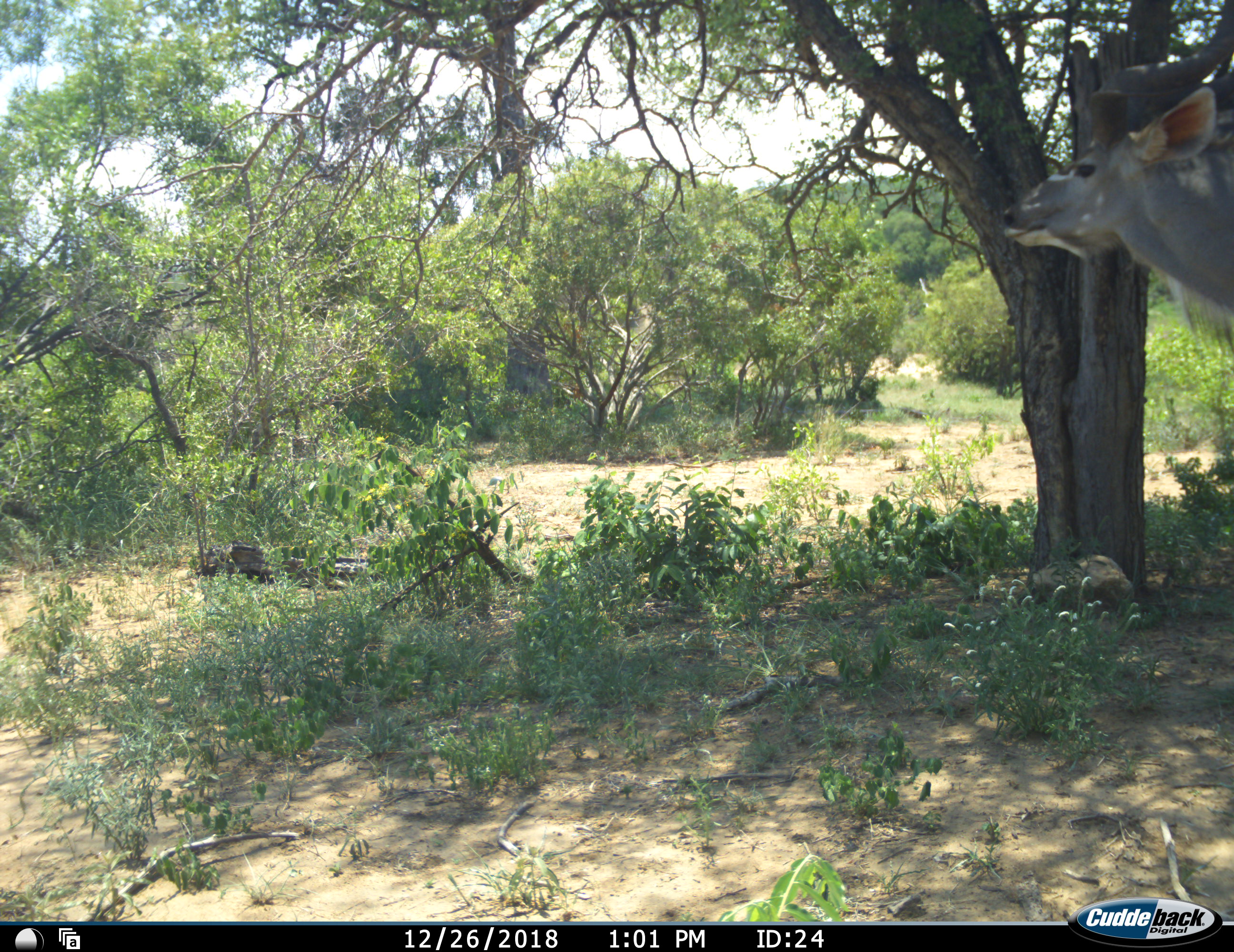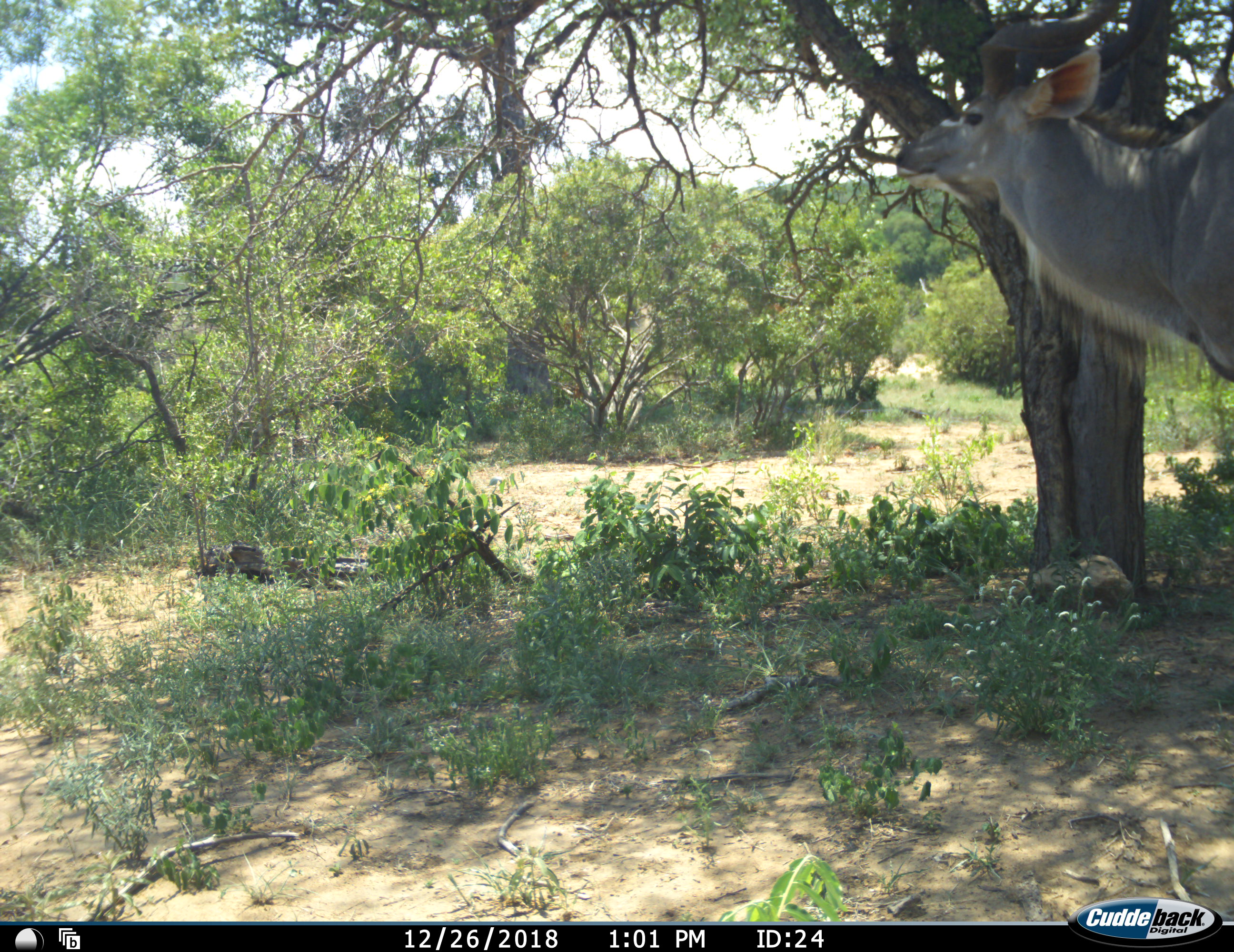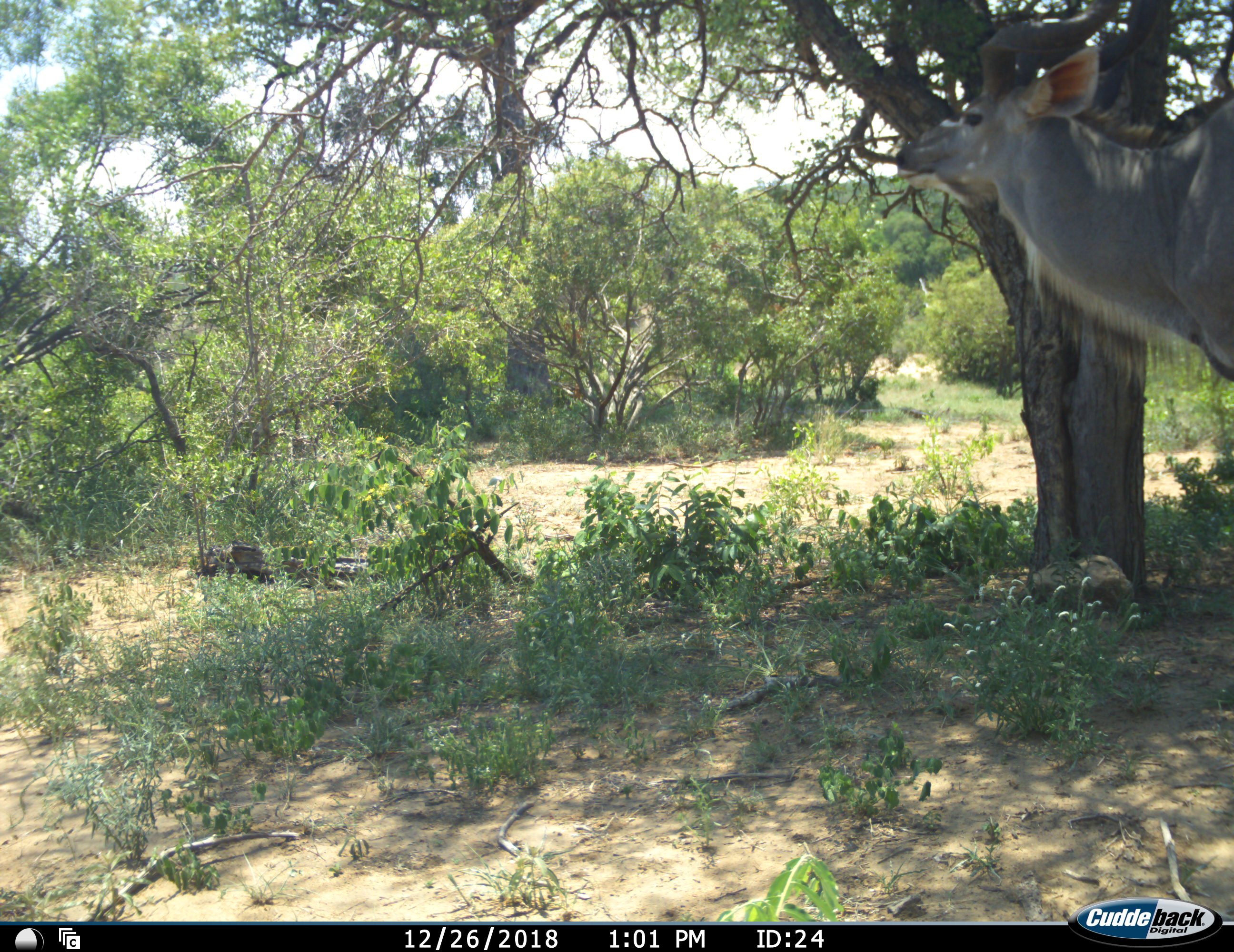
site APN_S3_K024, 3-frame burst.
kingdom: Animalia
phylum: Chordata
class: Mammalia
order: Artiodactyla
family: Bovidae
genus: Tragelaphus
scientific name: Tragelaphus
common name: kudu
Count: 1.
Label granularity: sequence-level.